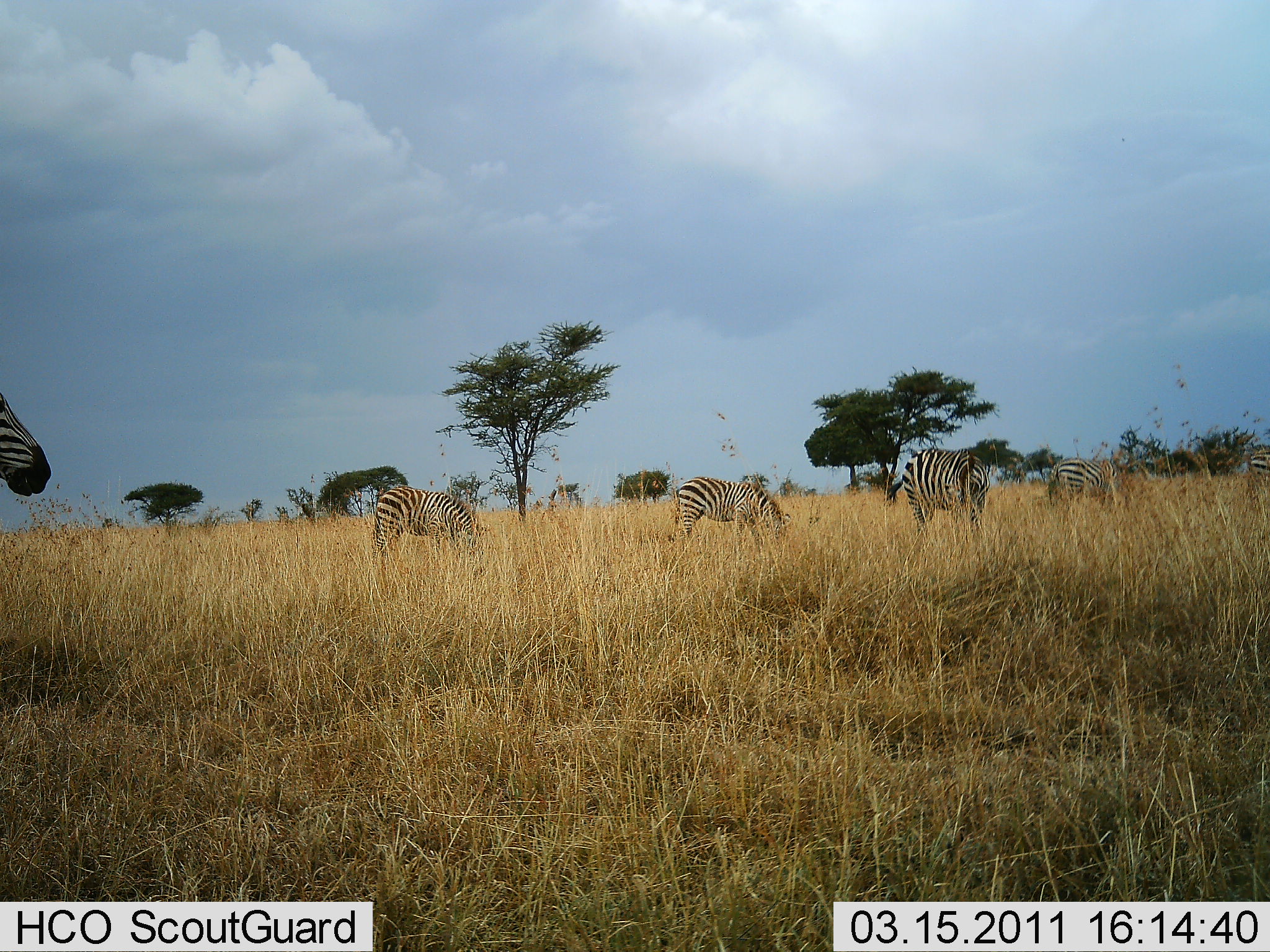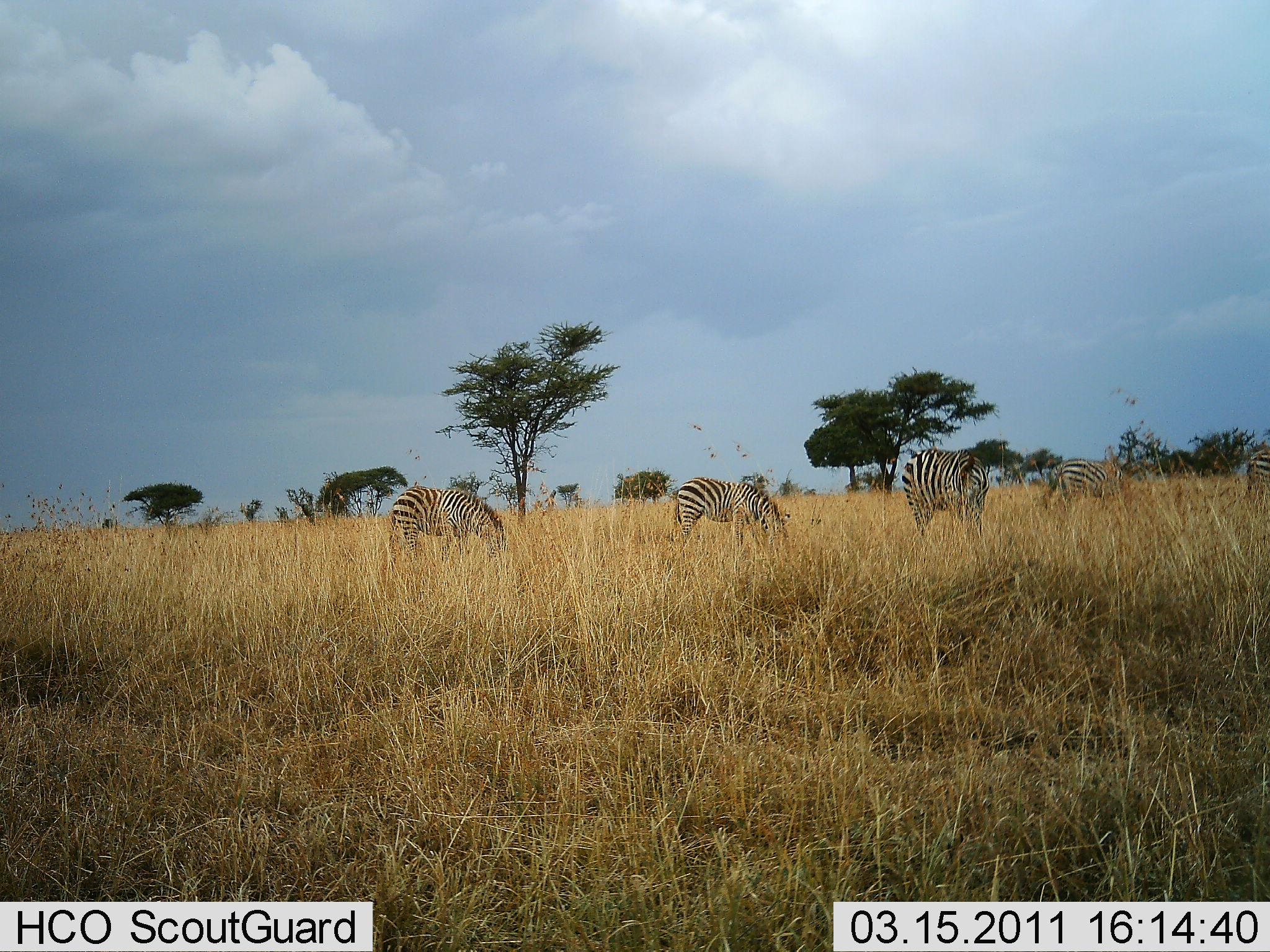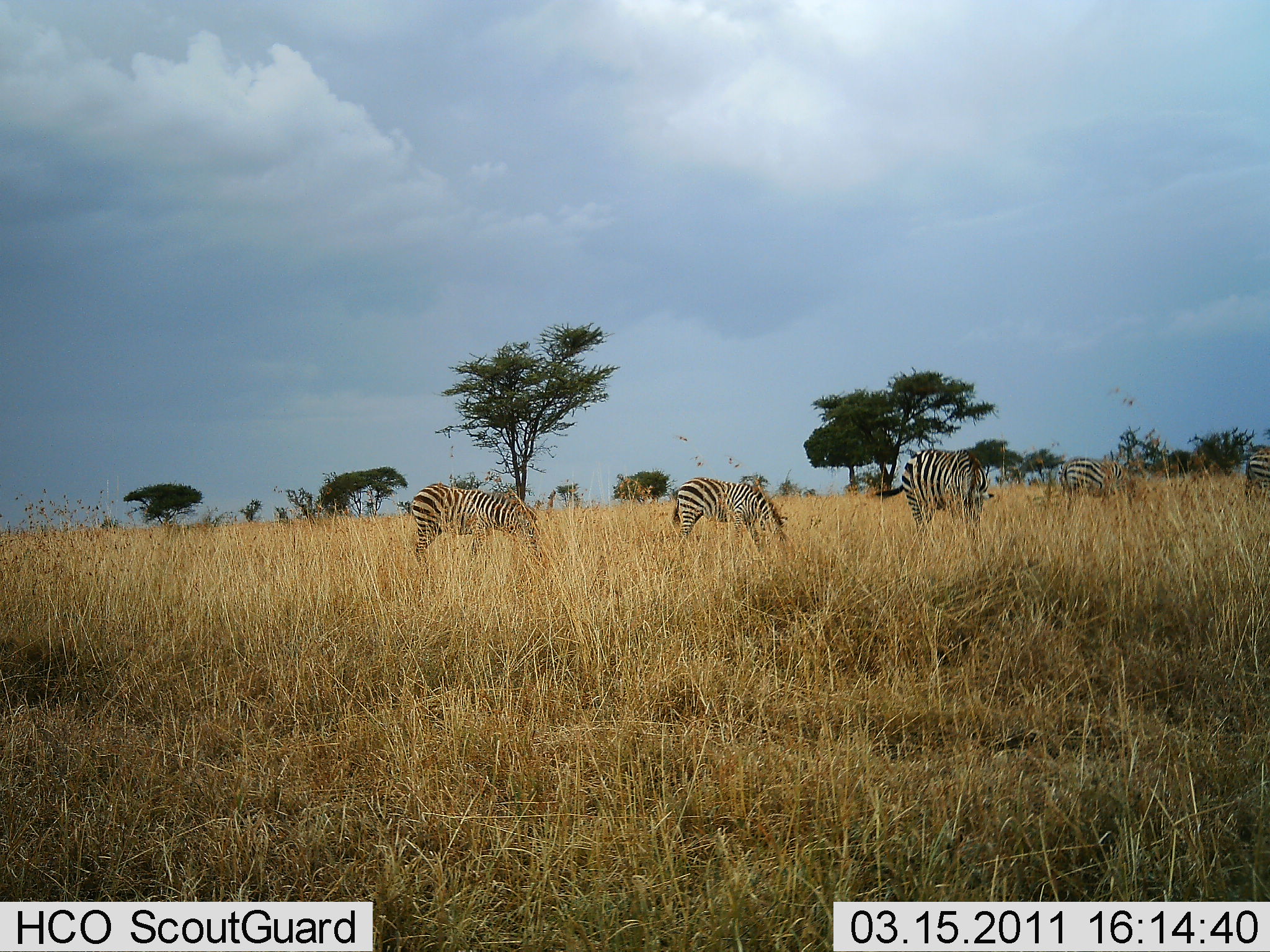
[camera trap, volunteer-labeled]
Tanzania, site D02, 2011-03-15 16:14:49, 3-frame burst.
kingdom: Animalia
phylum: Chordata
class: Mammalia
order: Perissodactyla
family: Equidae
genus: Equus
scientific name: Equus quagga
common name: plains zebra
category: zebra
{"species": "zebra (plains zebra) (Equus quagga)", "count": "6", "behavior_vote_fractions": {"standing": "31%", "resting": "0%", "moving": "77%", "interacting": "0%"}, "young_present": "0%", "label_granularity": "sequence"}